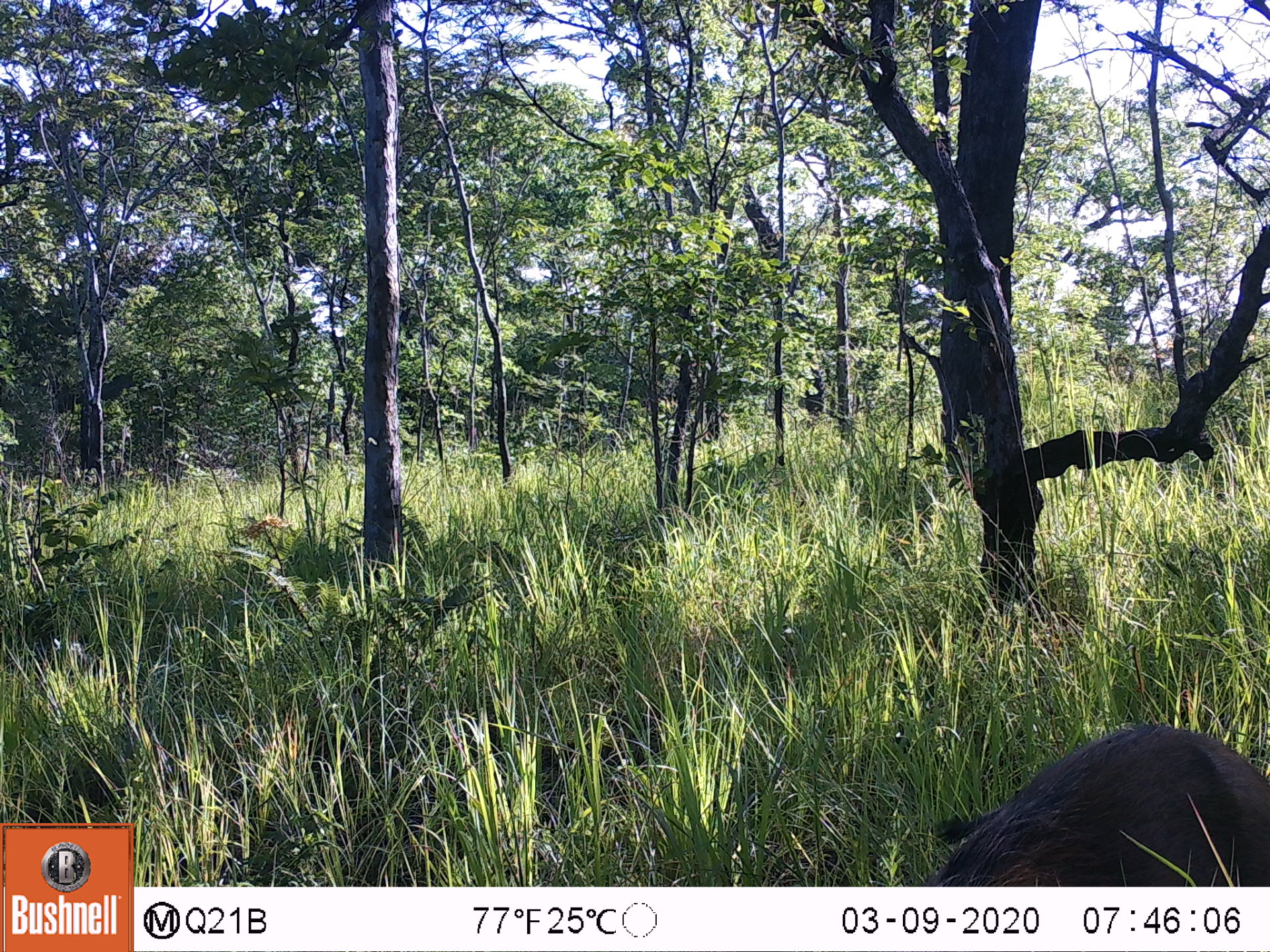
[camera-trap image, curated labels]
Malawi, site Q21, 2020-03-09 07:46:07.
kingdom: Animalia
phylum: Chordata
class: Mammalia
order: Artiodactyla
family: Suidae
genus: Potamochoerus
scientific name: Potamochoerus larvatus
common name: bushpig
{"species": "bushpig (Potamochoerus larvatus)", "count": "1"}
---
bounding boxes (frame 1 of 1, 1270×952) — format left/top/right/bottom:
bushpig: 935/725/1262/883